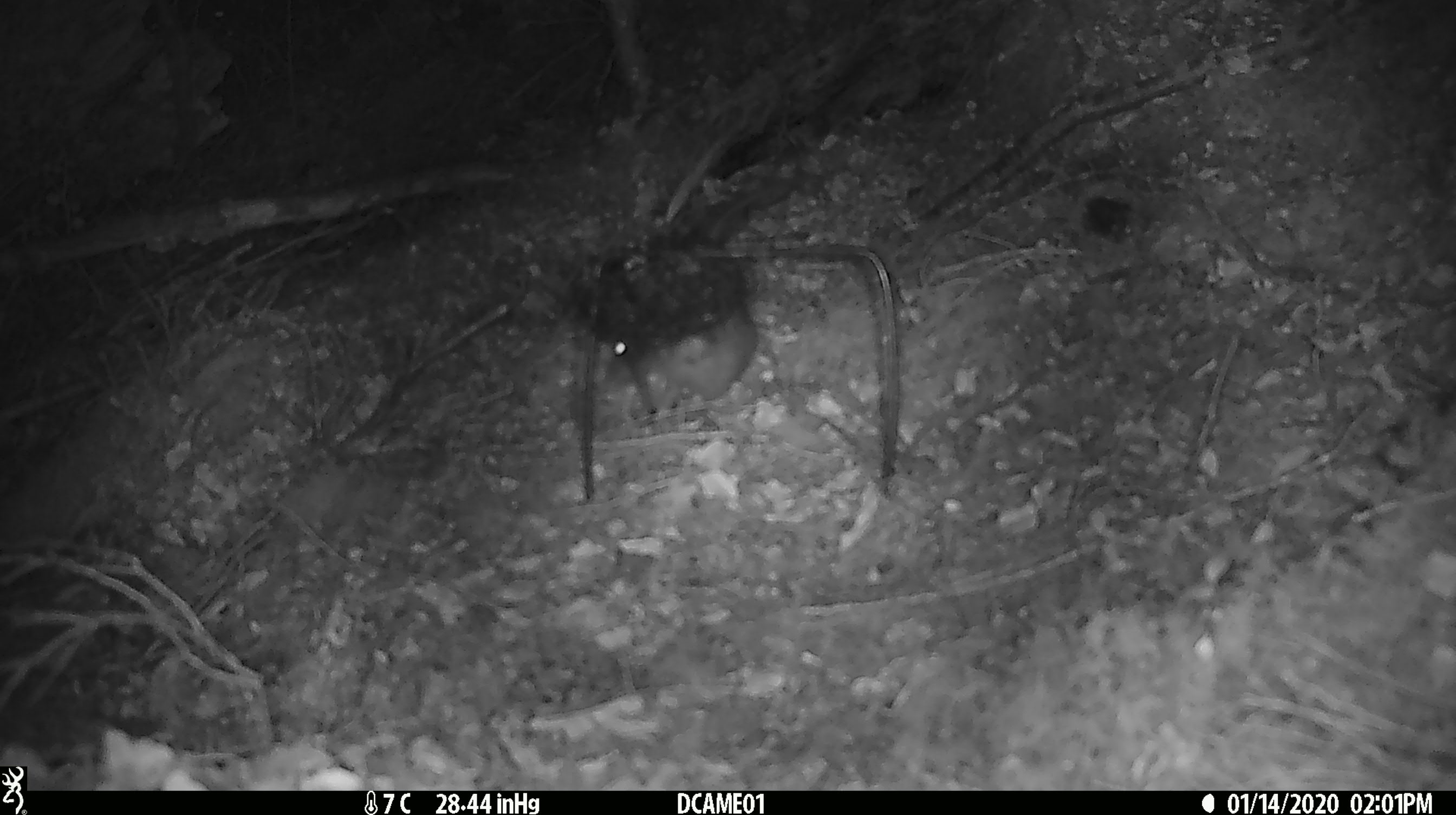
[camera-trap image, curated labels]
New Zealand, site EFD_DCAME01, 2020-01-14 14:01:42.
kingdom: Animalia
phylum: Chordata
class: Mammalia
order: Rodentia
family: Muridae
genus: Rattus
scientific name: Rattus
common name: rat